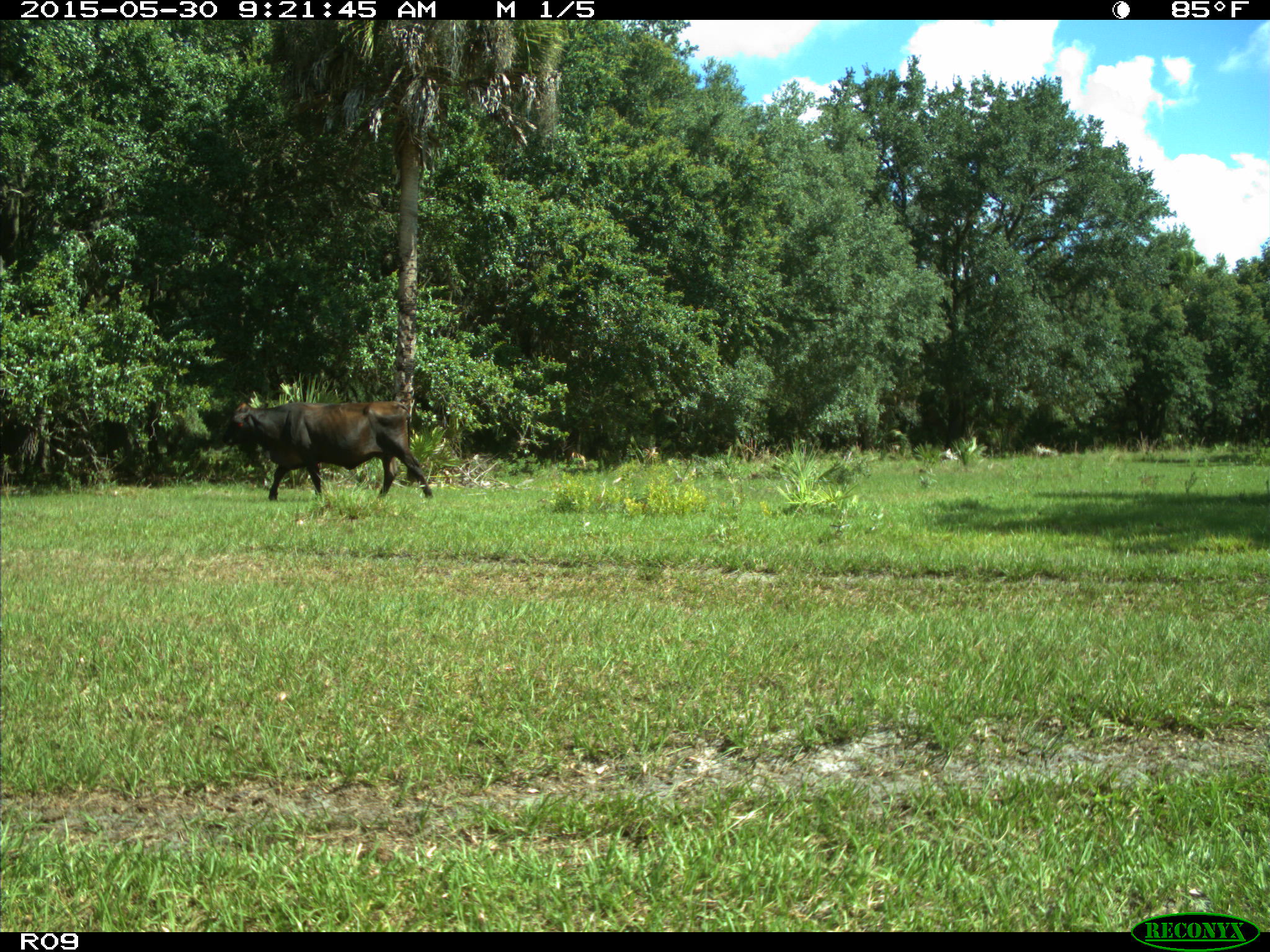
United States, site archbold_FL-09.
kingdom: Animalia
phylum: Chordata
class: Mammalia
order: Artiodactyla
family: Bovidae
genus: Bos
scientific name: Bos taurus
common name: domestic cow